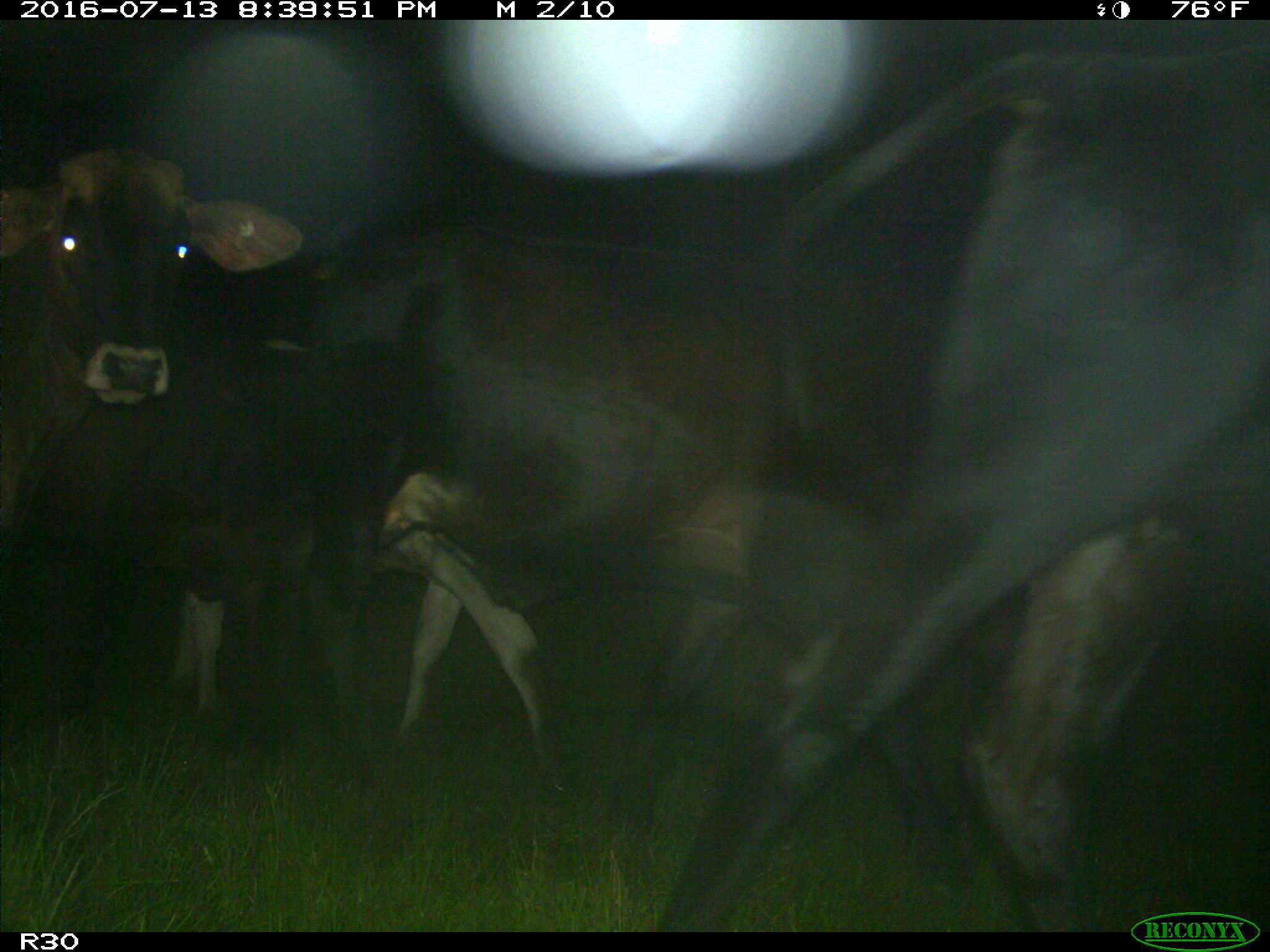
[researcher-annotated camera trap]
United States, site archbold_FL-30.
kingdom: Animalia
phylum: Chordata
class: Mammalia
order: Artiodactyla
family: Bovidae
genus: Bos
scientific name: Bos taurus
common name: domestic cow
Bos taurus (domestic cow).